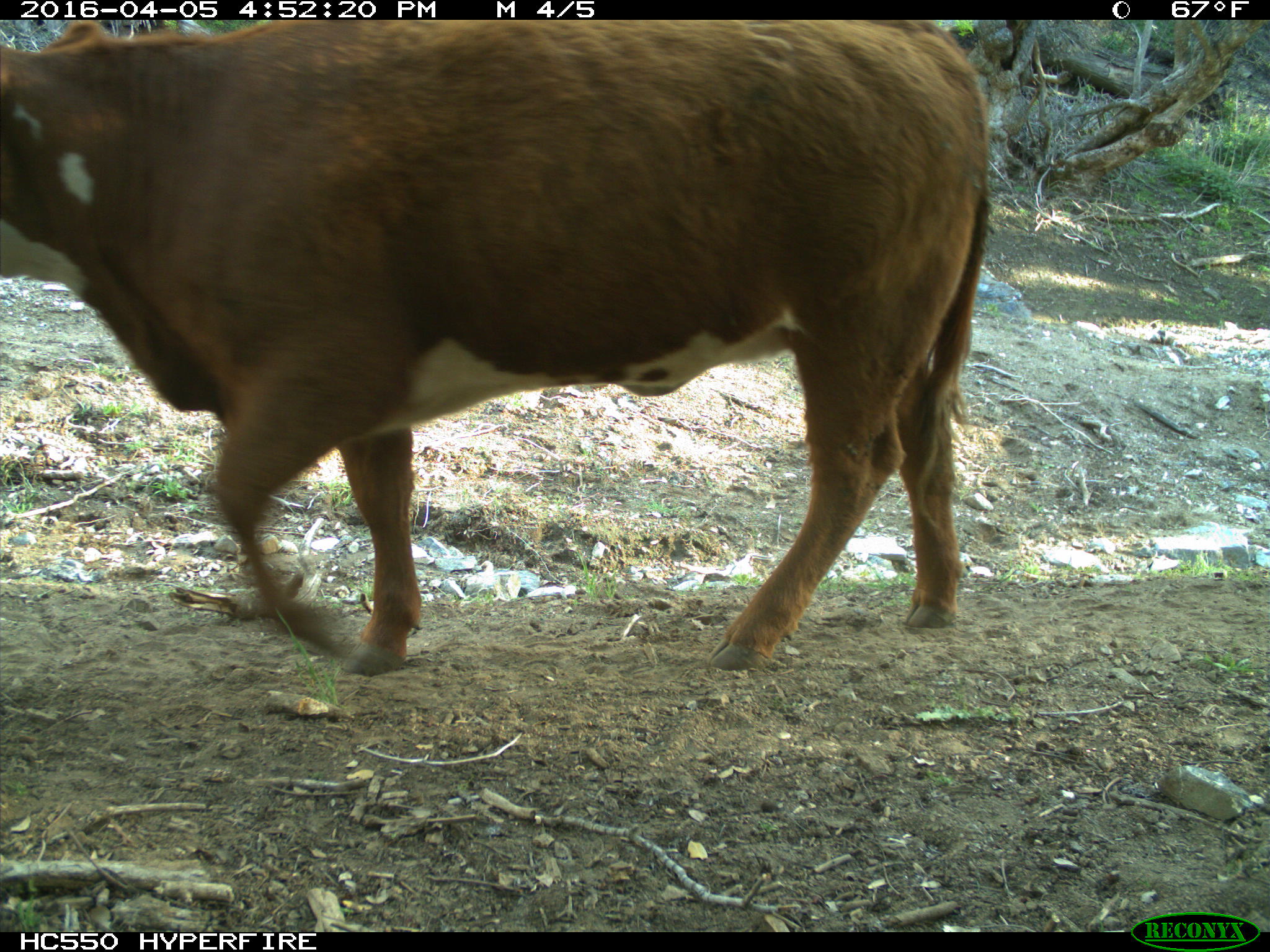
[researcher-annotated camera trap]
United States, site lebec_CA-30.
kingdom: Animalia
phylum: Chordata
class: Mammalia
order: Artiodactyla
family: Bovidae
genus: Bos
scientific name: Bos taurus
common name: domestic cow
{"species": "Bos taurus (domestic cow)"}